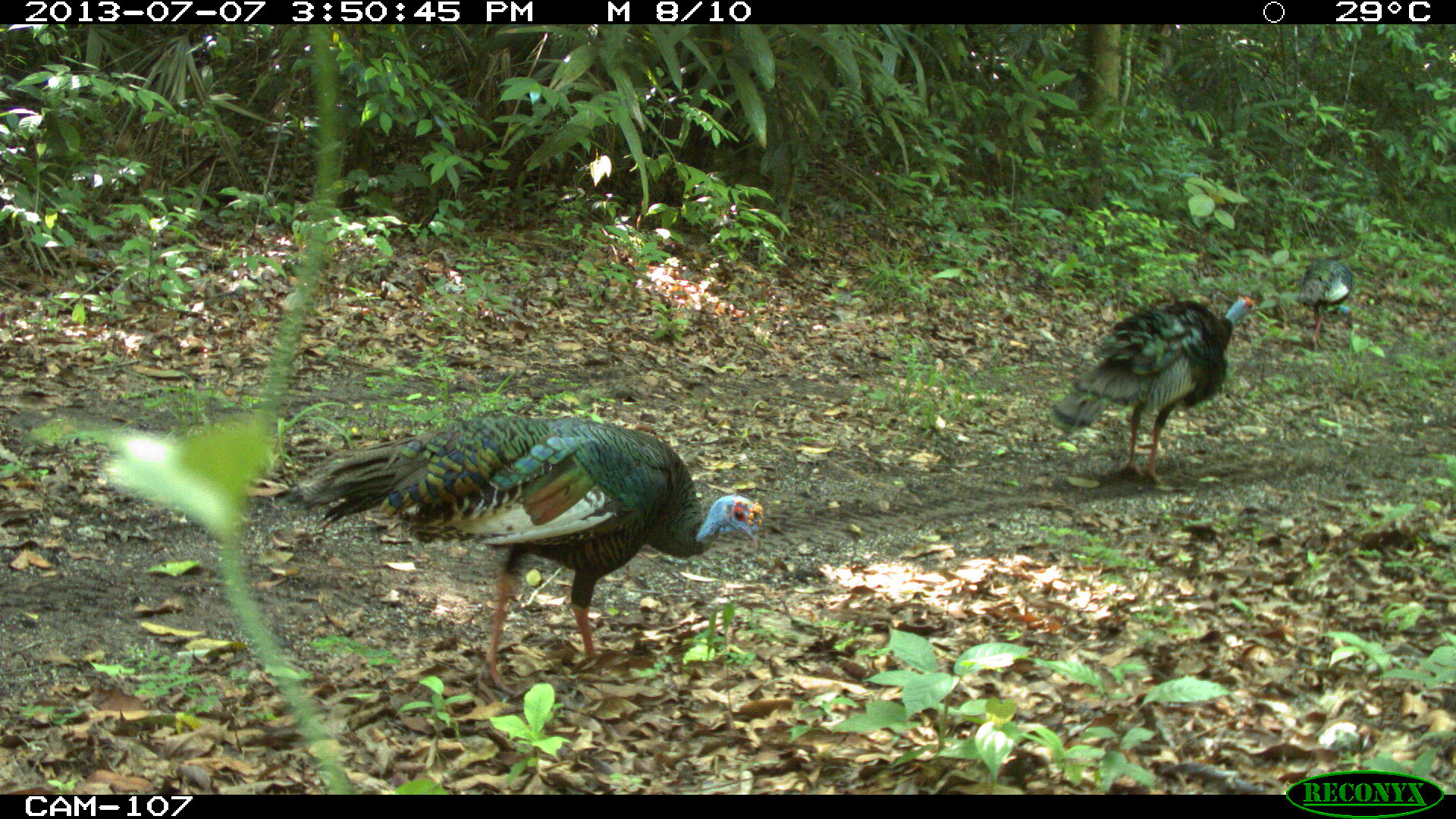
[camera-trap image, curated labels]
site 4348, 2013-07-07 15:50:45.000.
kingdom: Animalia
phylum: Chordata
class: Aves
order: Galliformes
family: Phasianidae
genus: Meleagris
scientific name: Meleagris ocellata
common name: ocellated turkey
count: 3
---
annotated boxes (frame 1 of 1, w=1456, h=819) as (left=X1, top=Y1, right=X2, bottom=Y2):
meleagris ocellata: (left=285, top=409, right=764, bottom=703); (left=1051, top=292, right=1258, bottom=482); (left=1295, top=251, right=1351, bottom=349)